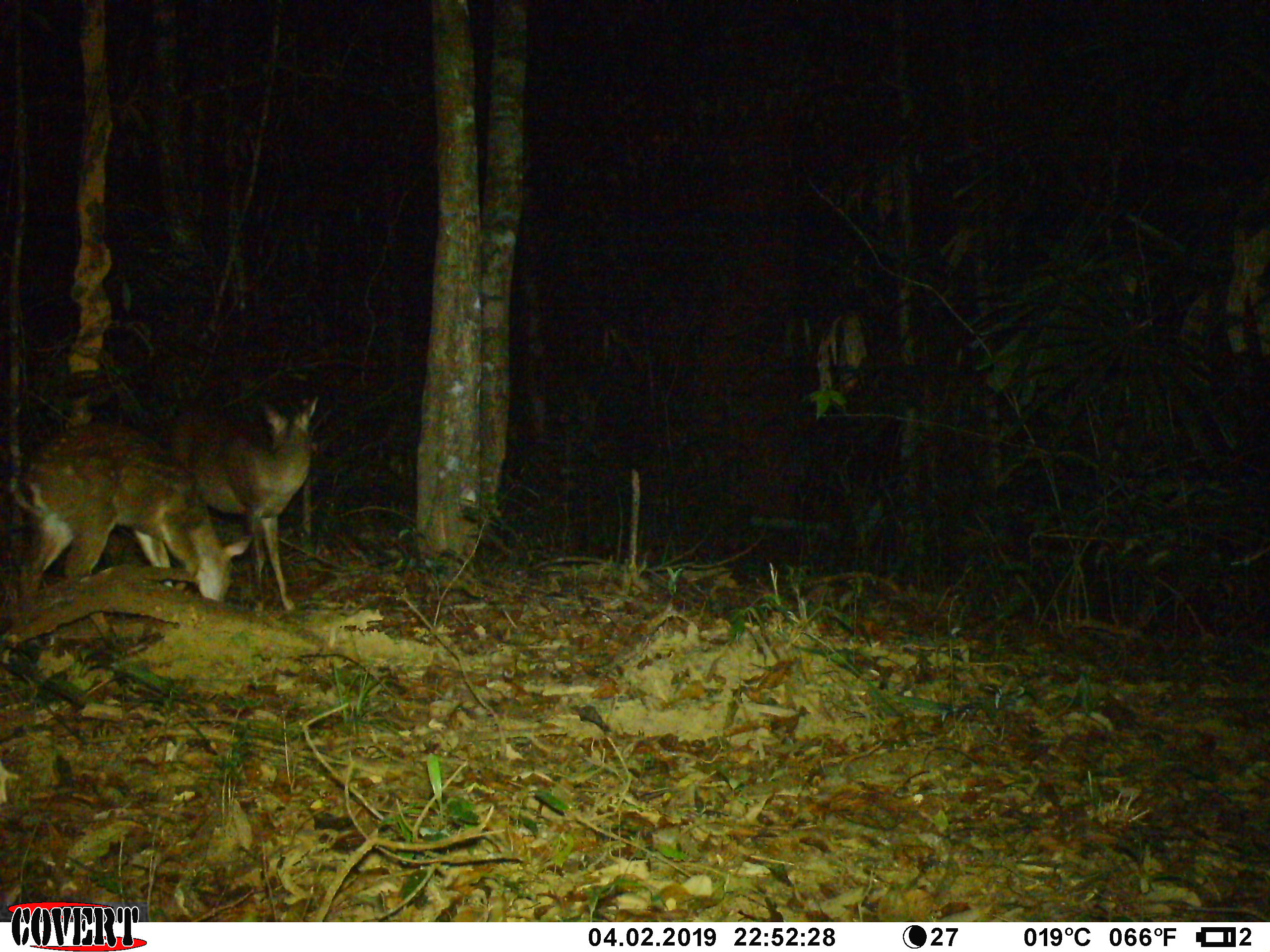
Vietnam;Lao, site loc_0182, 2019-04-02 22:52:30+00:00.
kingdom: Animalia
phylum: Chordata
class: Mammalia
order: Artiodactyla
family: Cervidae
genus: Muntiacus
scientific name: Muntiacus vuquangensis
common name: large-antlered muntjac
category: large antlered muntjac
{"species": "large antlered muntjac (large-antlered muntjac) (Muntiacus vuquangensis)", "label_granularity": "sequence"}